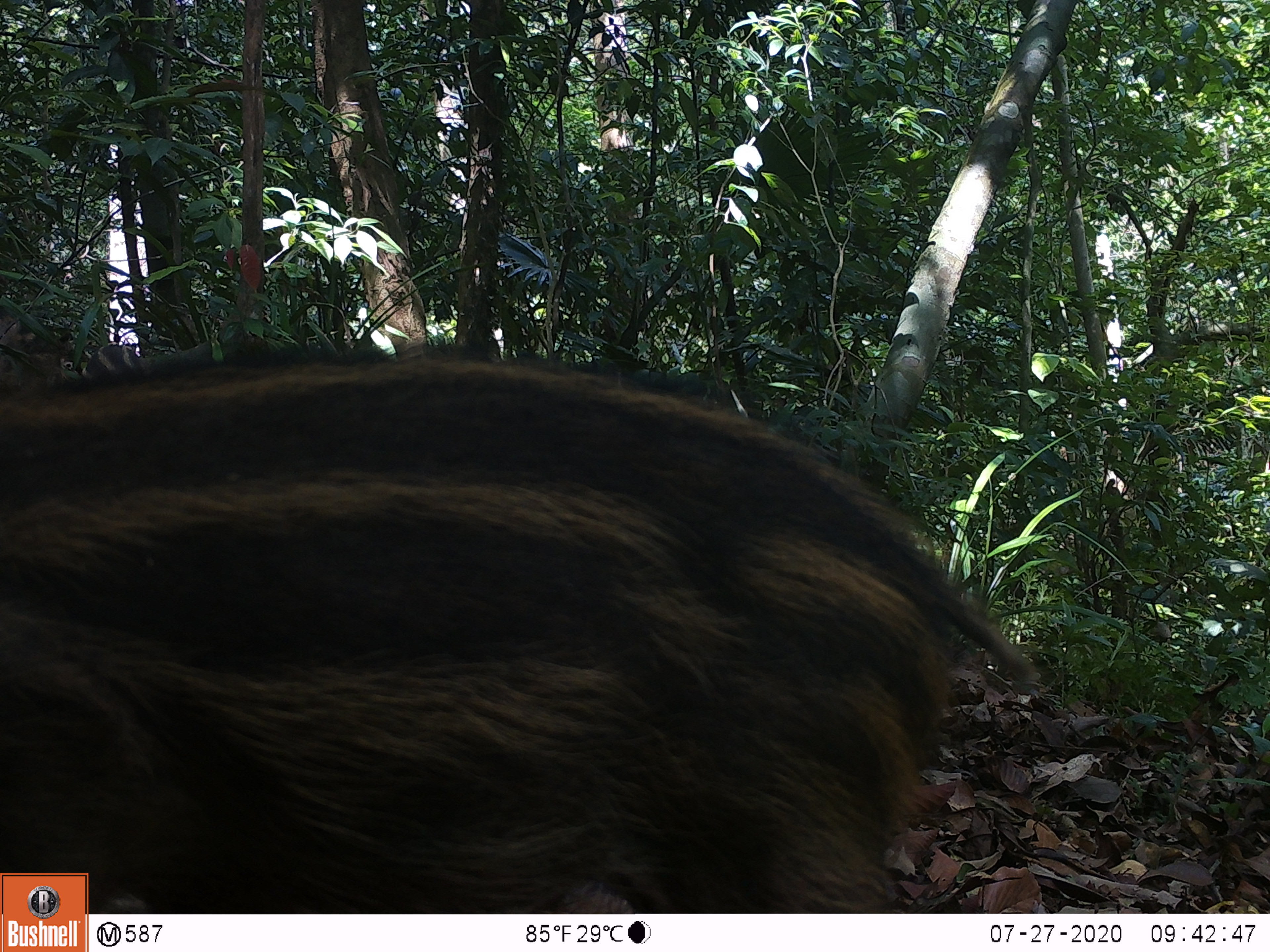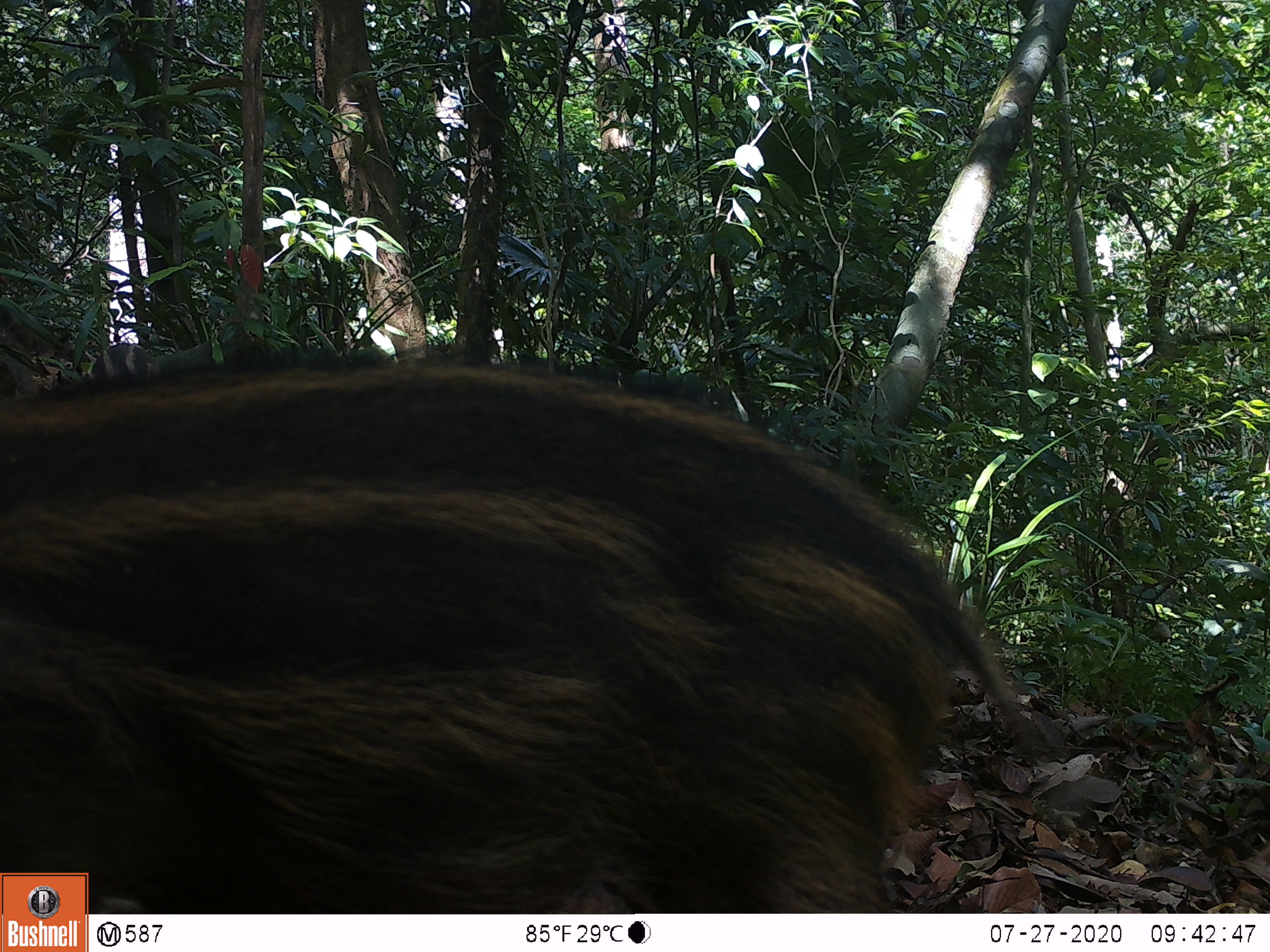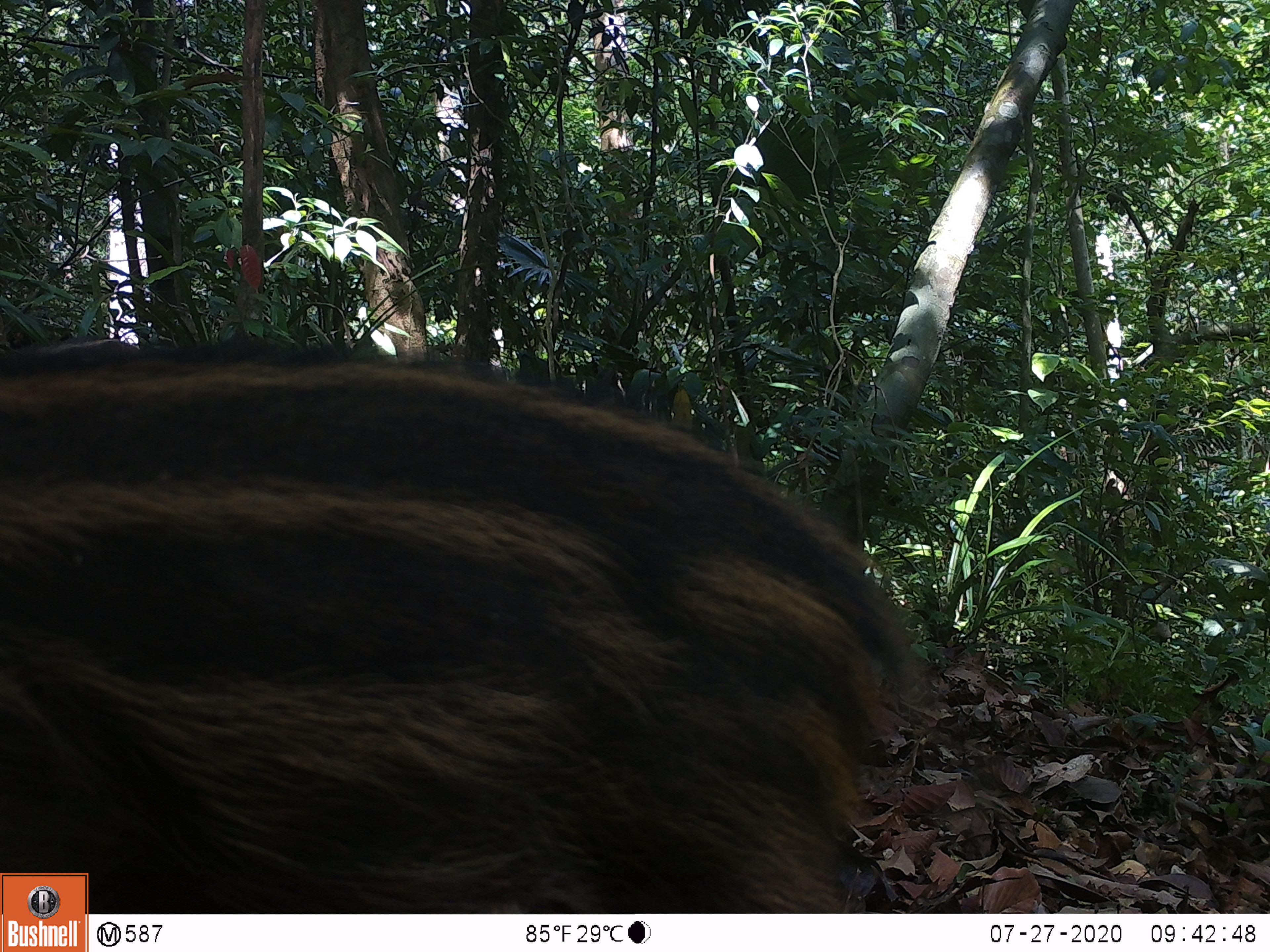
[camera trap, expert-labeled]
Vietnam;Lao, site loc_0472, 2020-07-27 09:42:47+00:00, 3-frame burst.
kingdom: Animalia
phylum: Chordata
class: Mammalia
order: Artiodactyla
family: Suidae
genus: Sus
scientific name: Sus scrofa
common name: eurasian wild pig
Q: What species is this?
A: Eurasian wild pig (Sus scrofa).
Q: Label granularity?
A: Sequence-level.